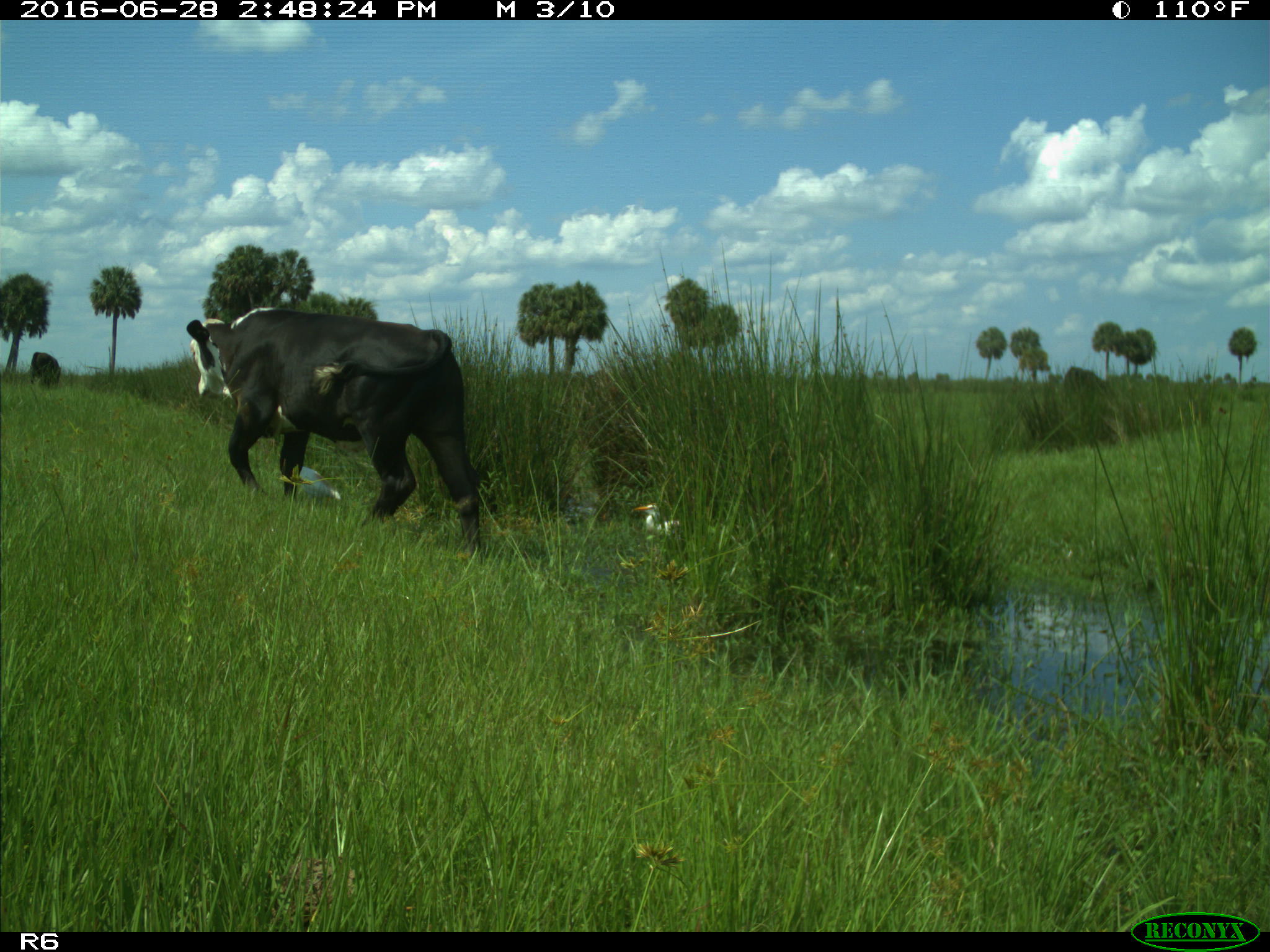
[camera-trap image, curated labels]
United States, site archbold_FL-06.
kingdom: Animalia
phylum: Chordata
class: Mammalia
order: Artiodactyla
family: Bovidae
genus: Bos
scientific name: Bos taurus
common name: domestic cow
Bos taurus (domestic cow).